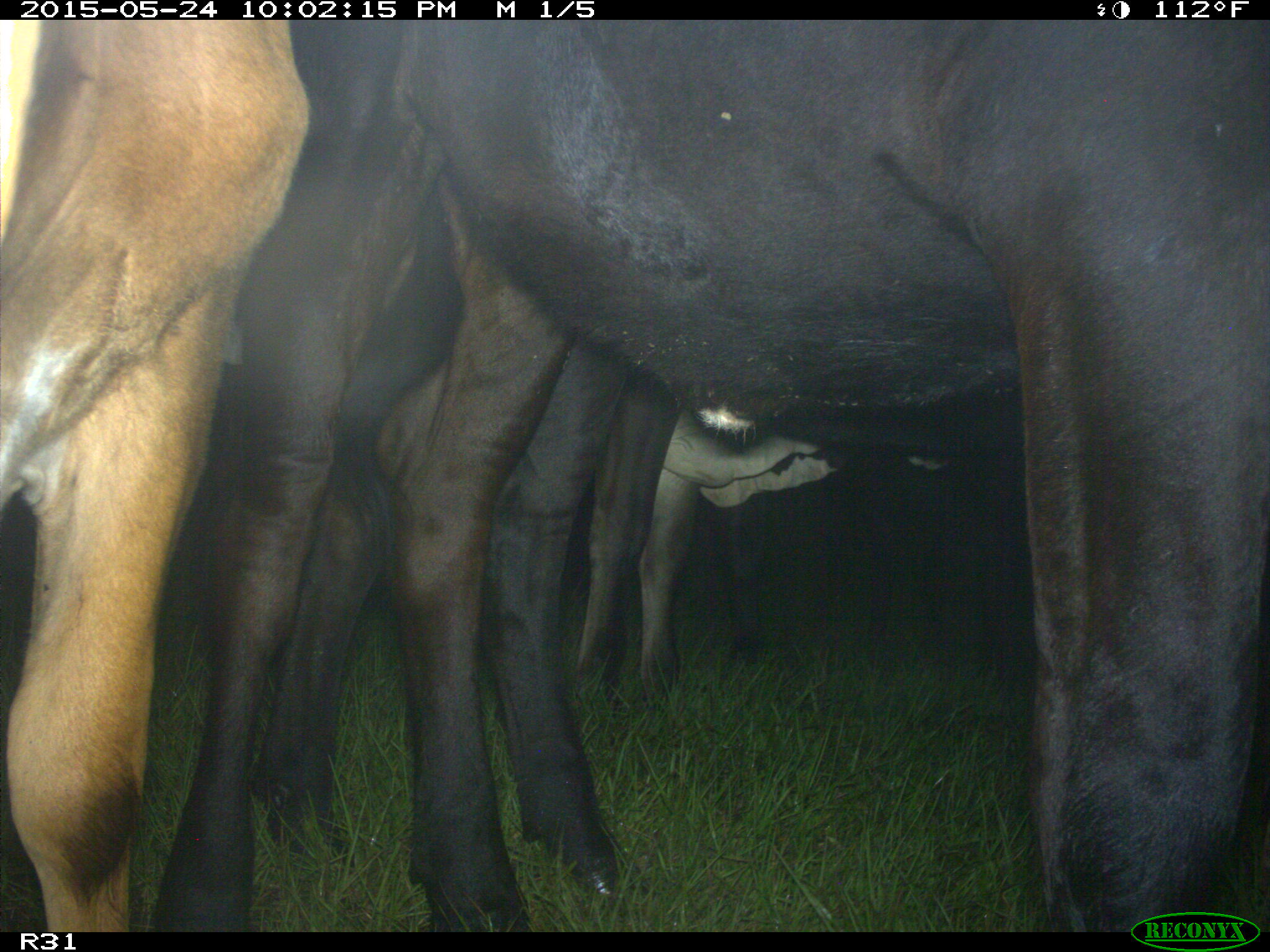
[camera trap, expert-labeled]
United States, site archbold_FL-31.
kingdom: Animalia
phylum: Chordata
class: Mammalia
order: Artiodactyla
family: Bovidae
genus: Bos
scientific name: Bos taurus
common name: domestic cow